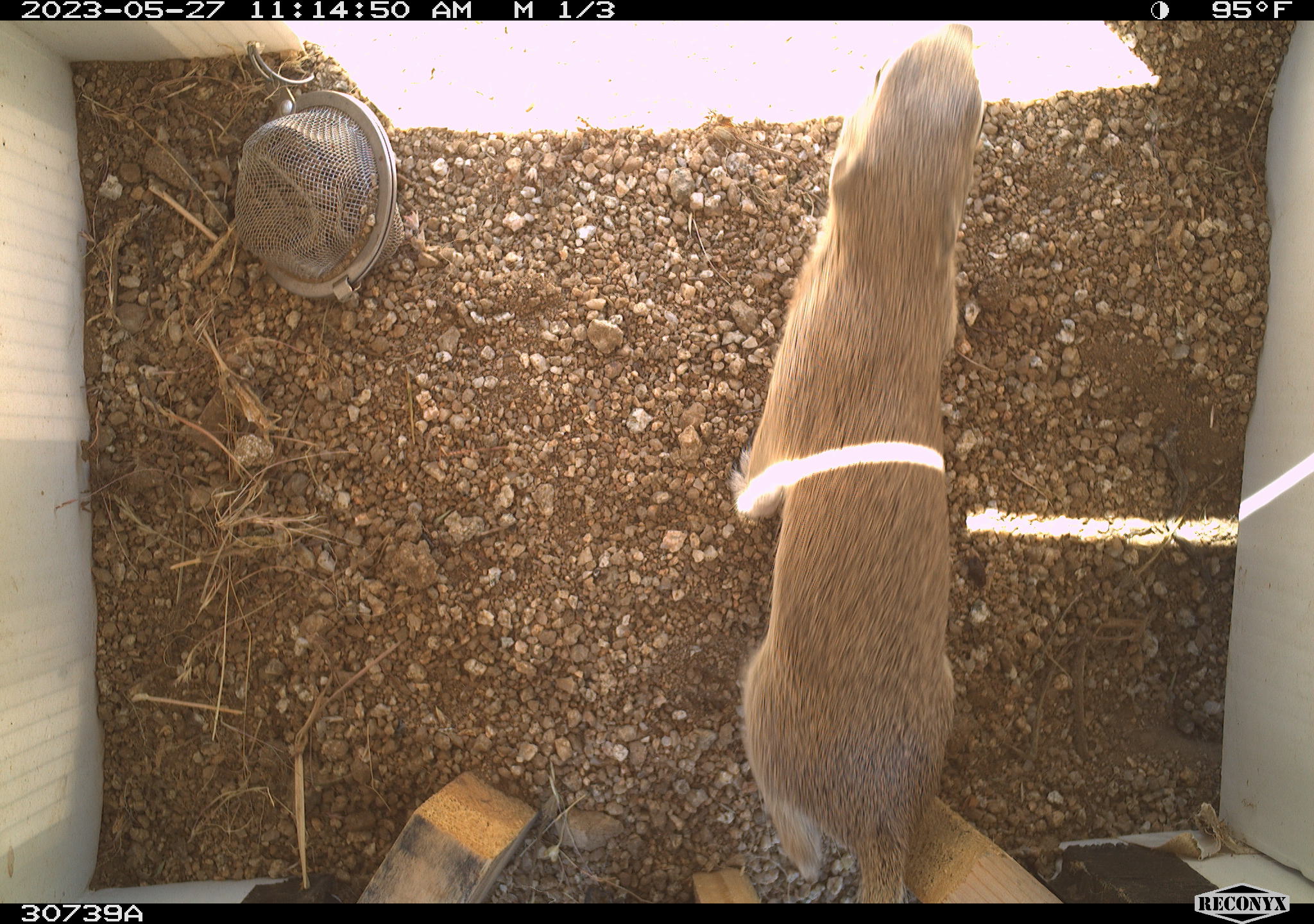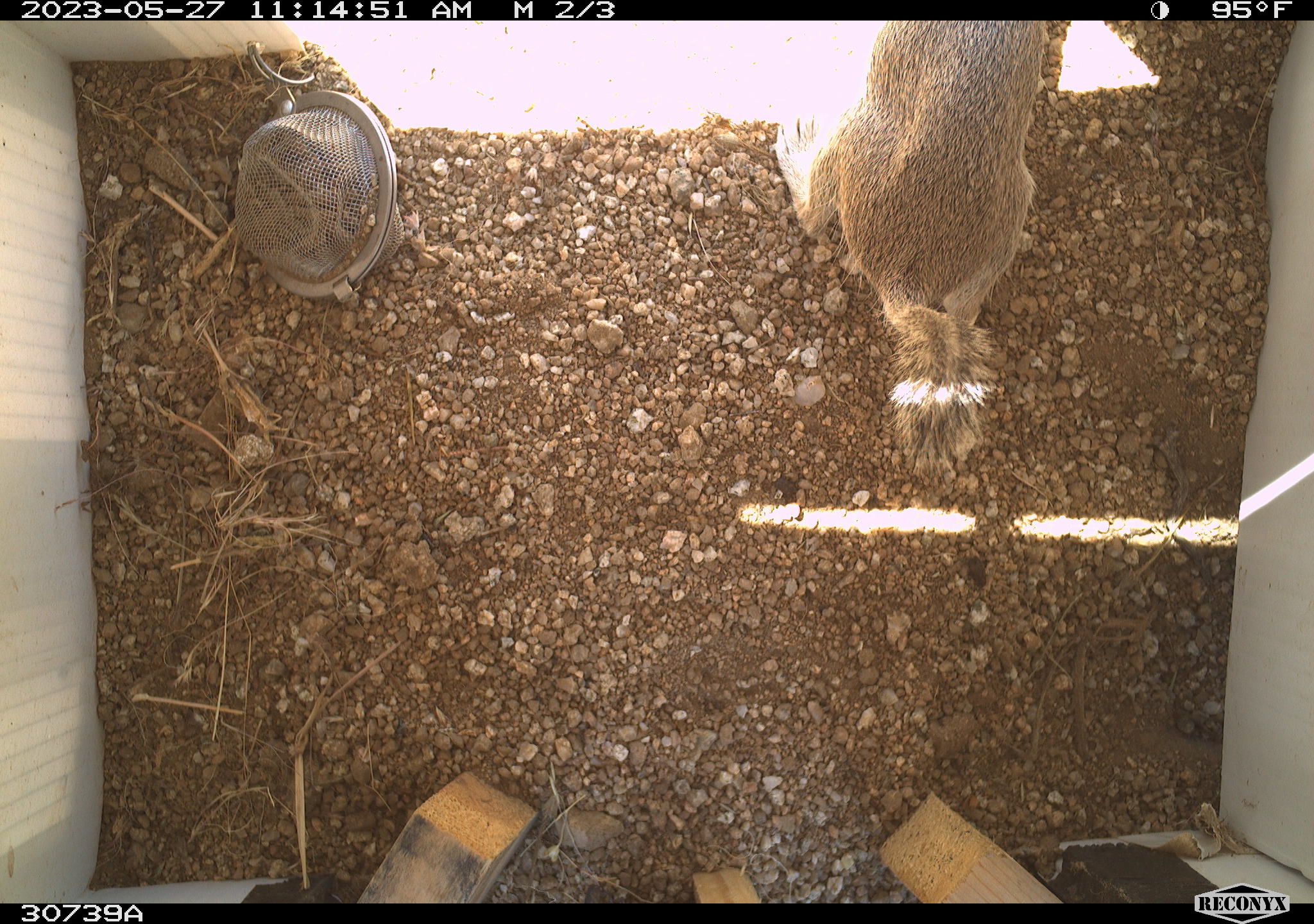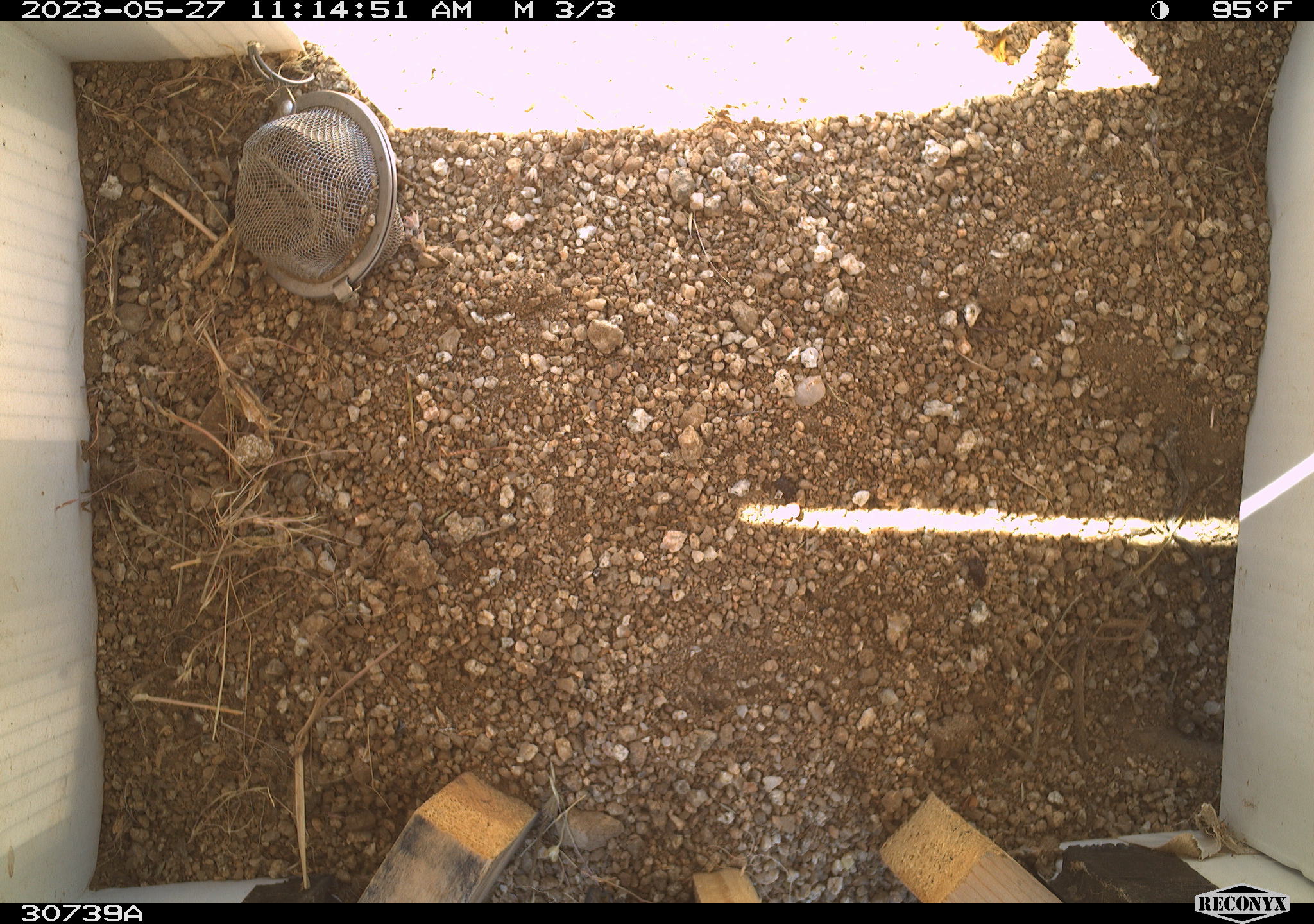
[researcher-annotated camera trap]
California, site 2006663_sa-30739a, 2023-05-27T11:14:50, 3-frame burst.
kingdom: Animalia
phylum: Chordata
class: Mammalia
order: Rodentia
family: Sciuridae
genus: Ammospermophilus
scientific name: Ammospermophilus leucurus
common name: white-tailed antelope squirrel